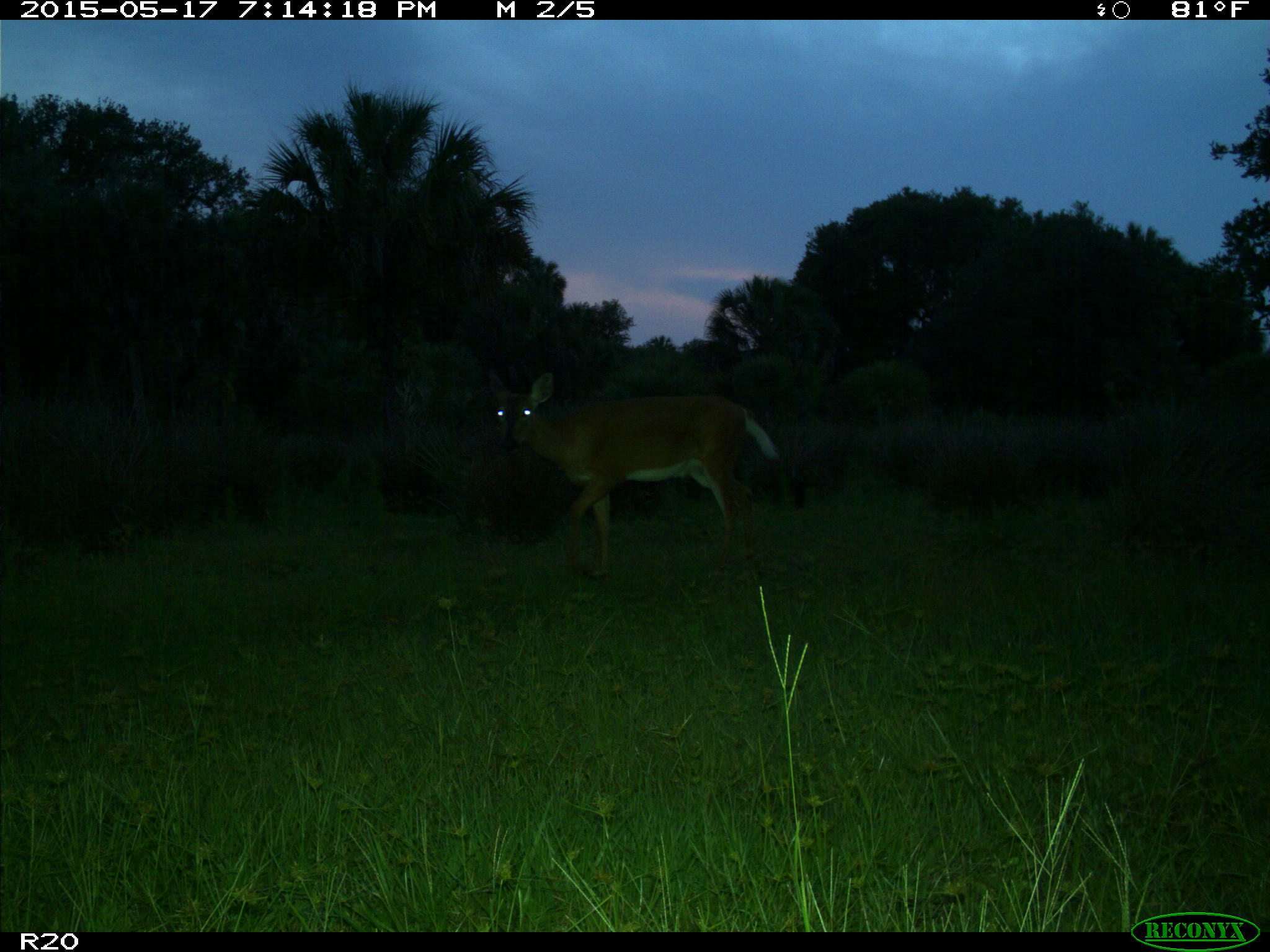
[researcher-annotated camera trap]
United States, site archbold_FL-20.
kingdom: Animalia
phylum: Chordata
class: Mammalia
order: Artiodactyla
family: Cervidae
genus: Odocoileus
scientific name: Odocoileus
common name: deer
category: unidentified deer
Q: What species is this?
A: Unidentified deer (deer) (Odocoileus).